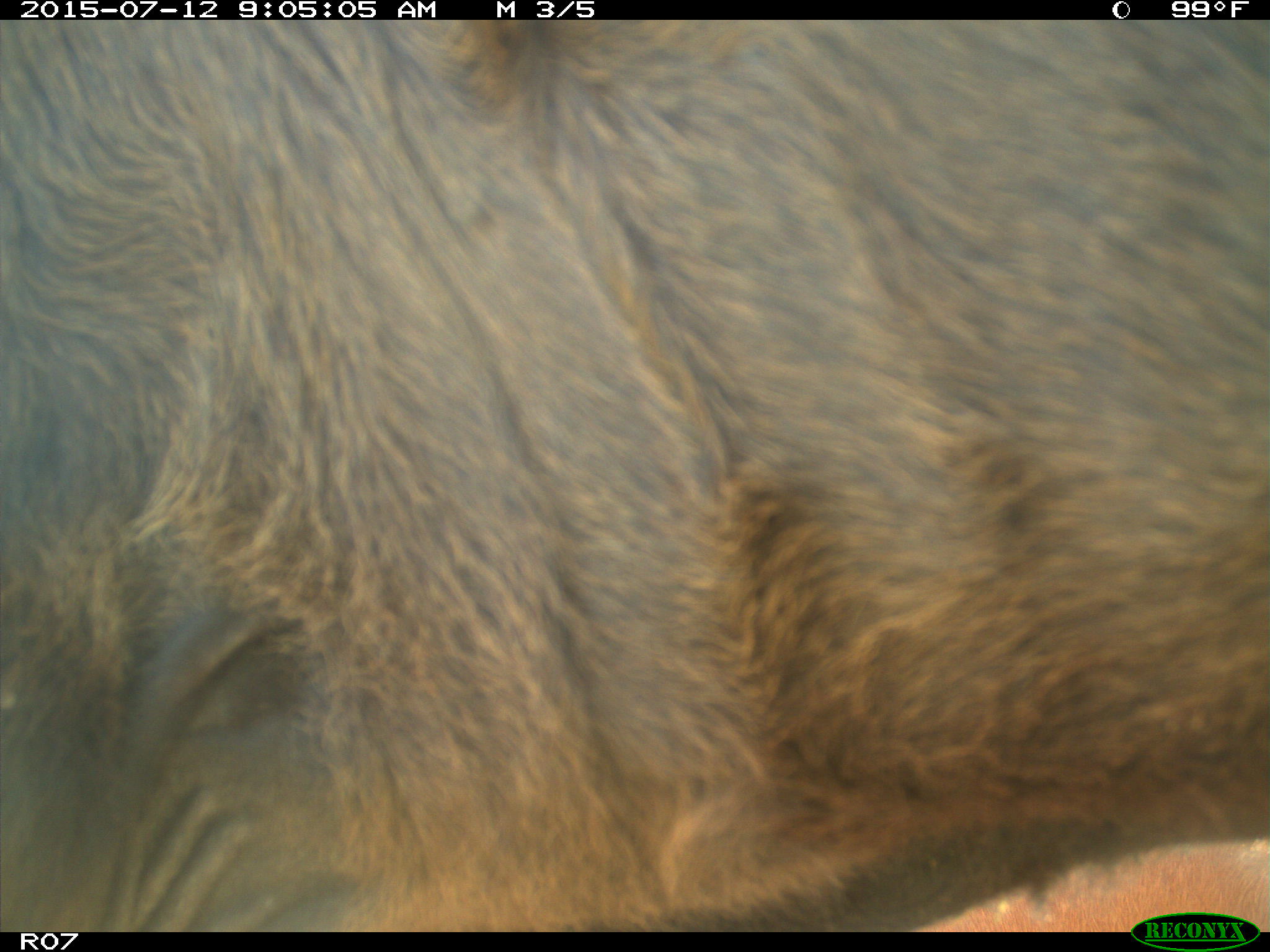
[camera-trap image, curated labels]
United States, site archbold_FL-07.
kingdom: Animalia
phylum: Chordata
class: Mammalia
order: Artiodactyla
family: Bovidae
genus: Bos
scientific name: Bos taurus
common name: domestic cow